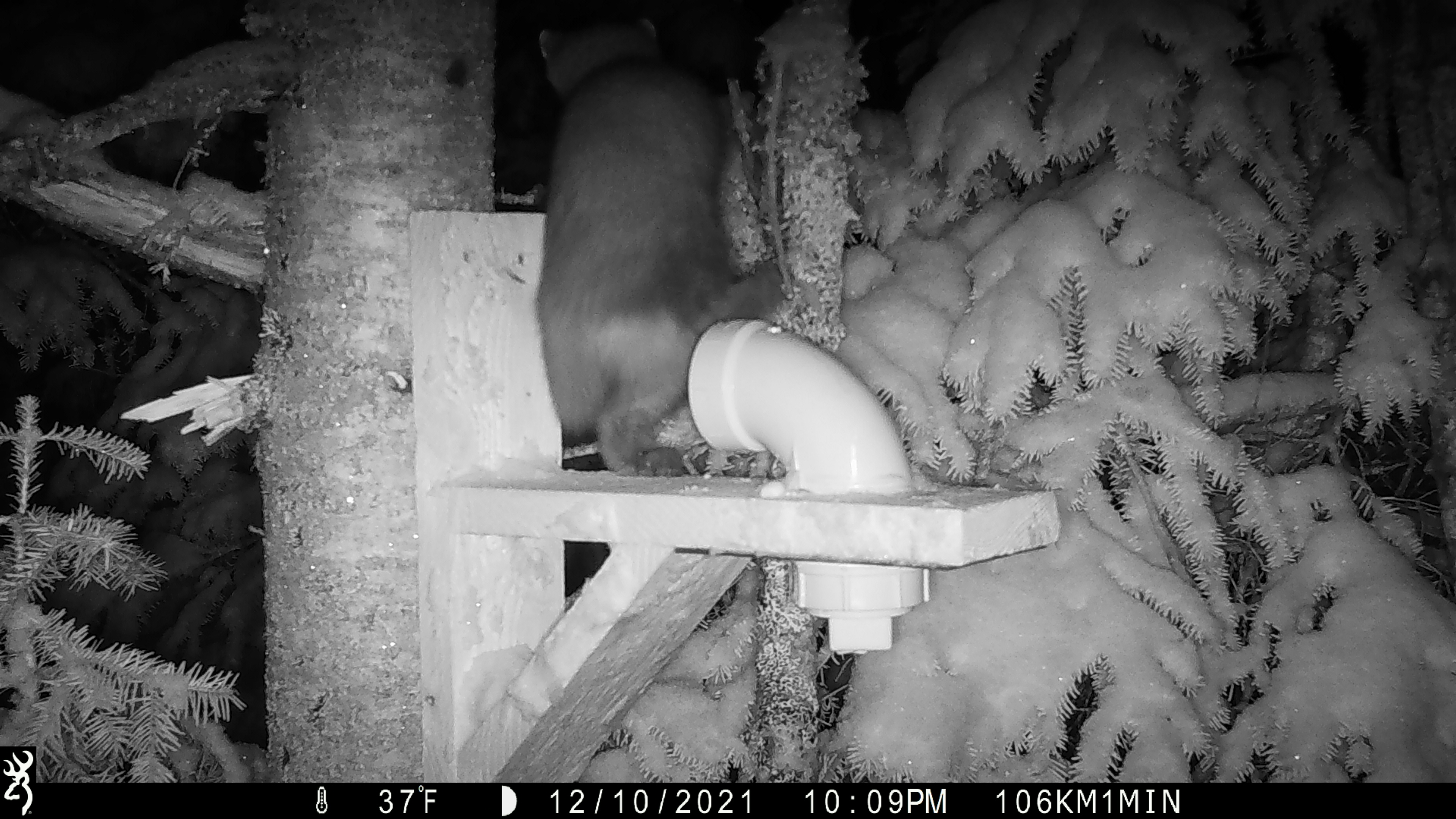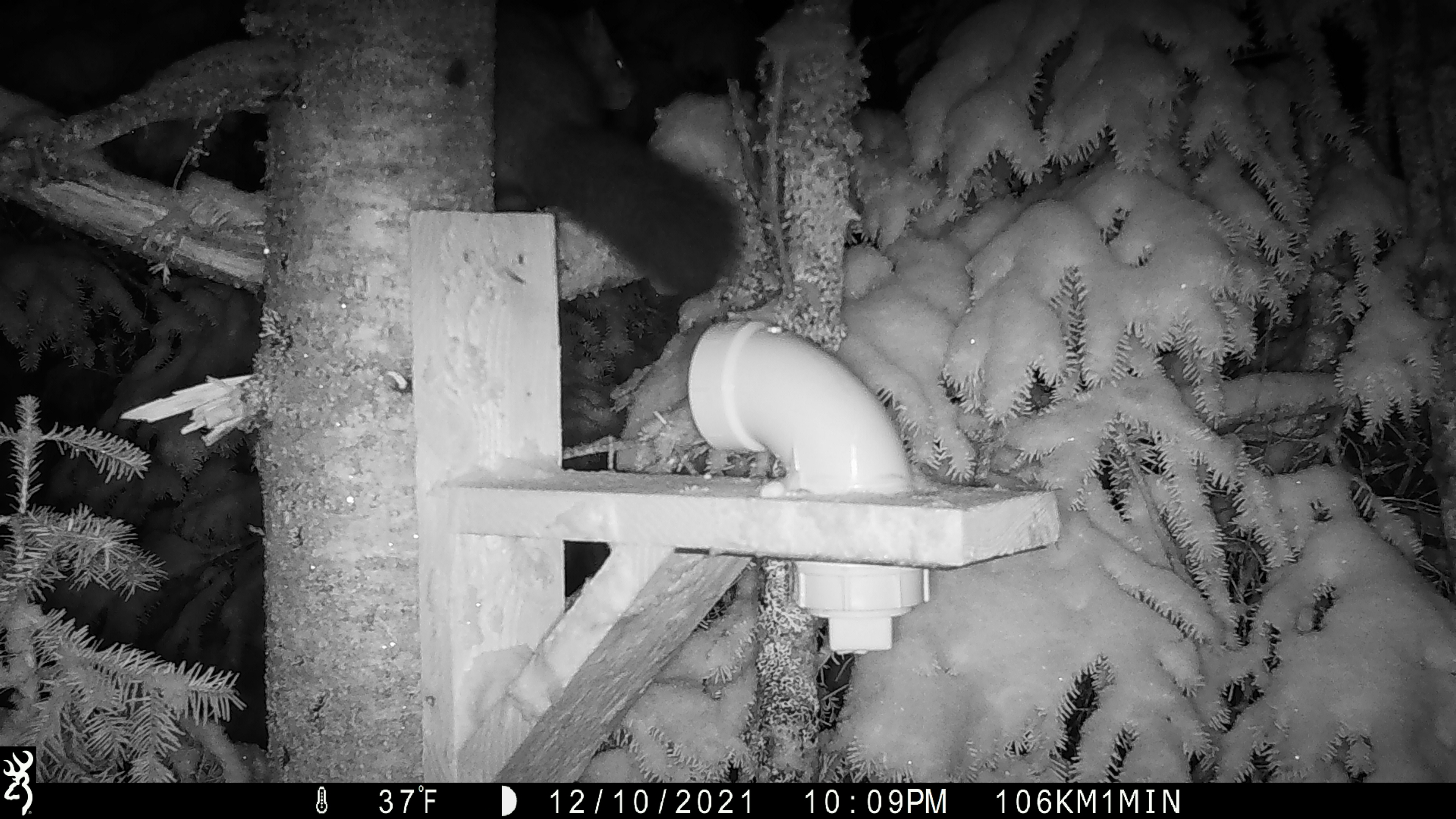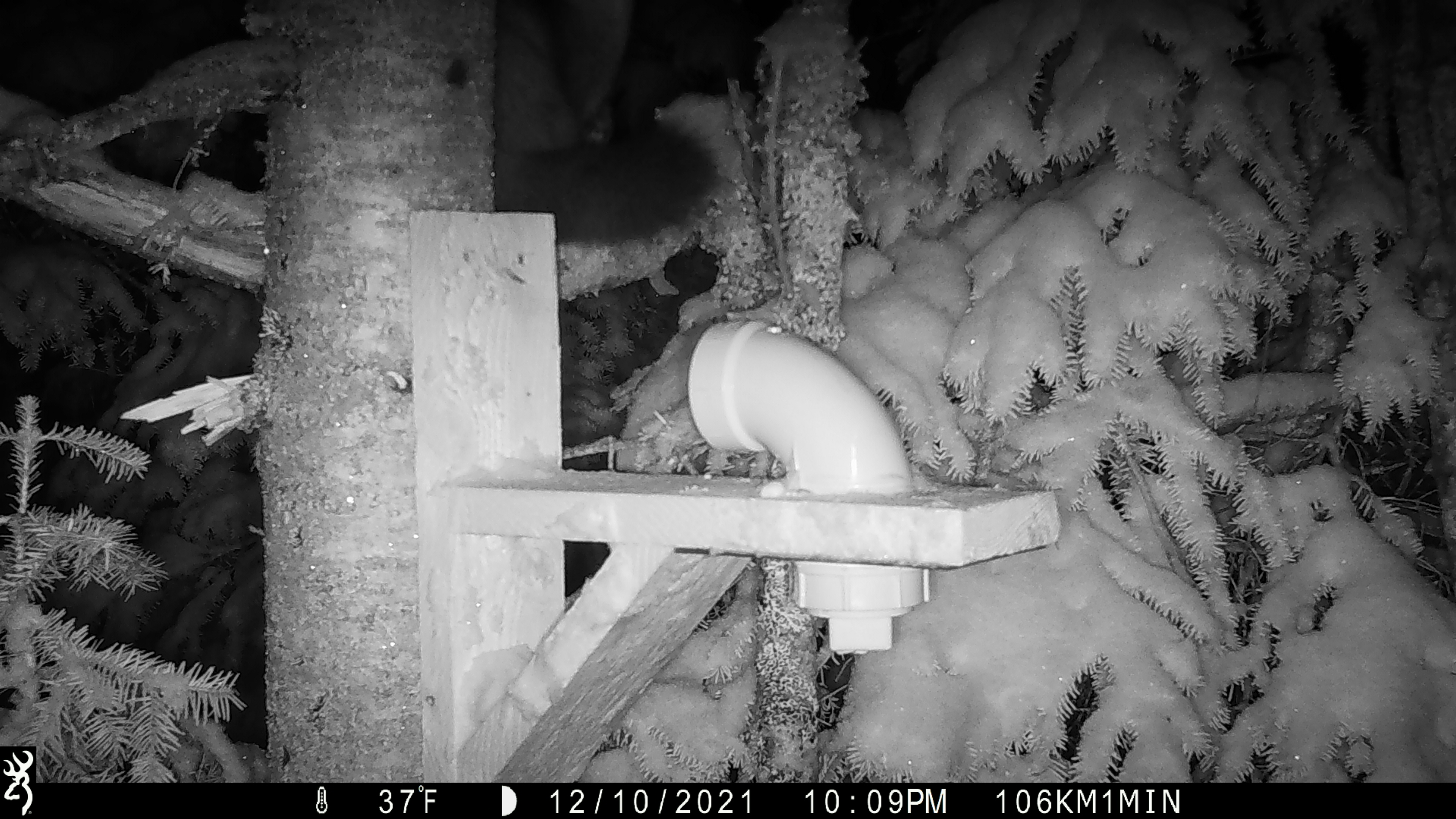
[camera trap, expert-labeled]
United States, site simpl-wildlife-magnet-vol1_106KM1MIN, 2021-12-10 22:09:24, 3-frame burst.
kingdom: Animalia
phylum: Chordata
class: Mammalia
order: Carnivora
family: Mustelidae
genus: Martes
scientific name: Martes americana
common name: american marten